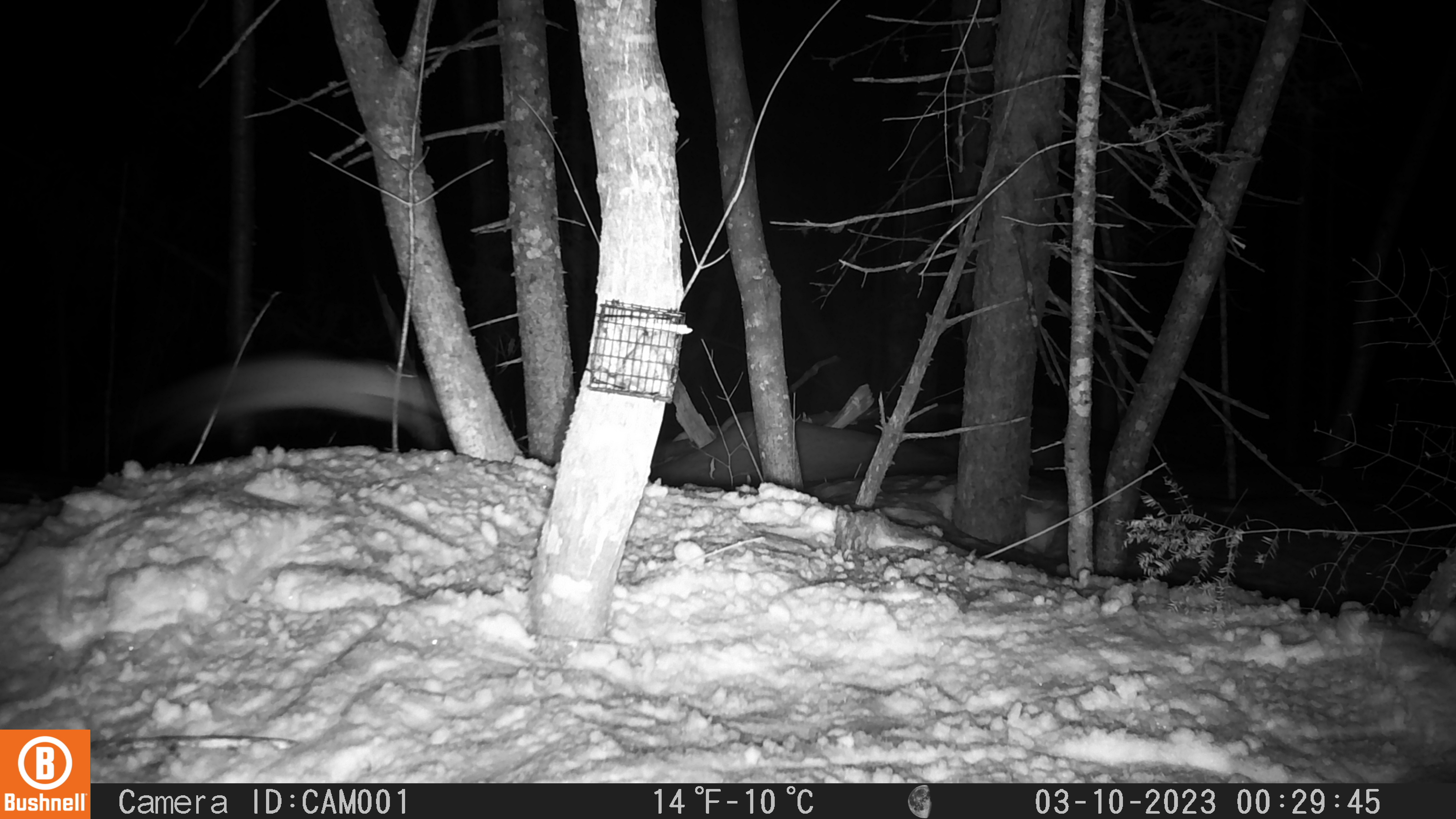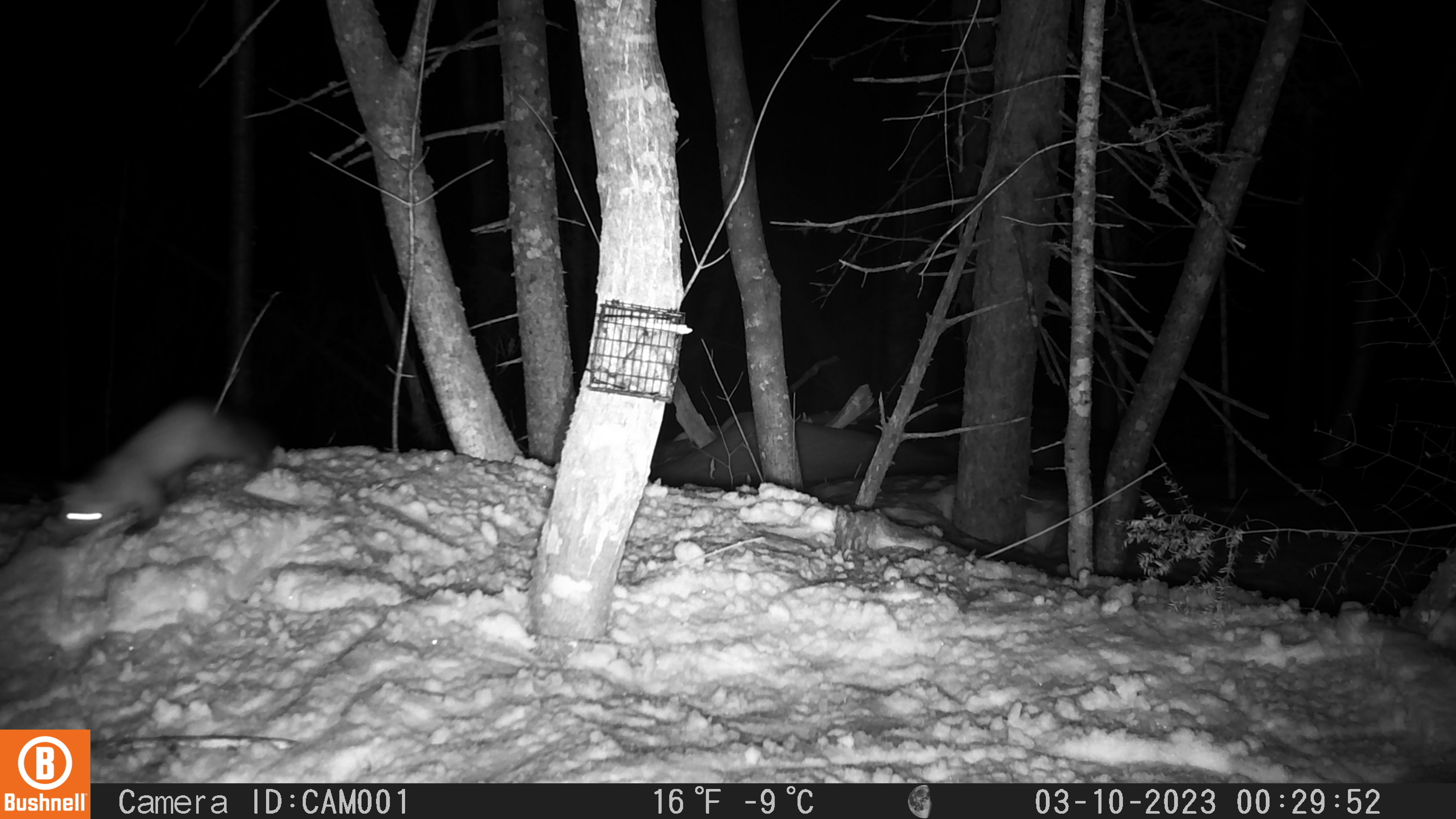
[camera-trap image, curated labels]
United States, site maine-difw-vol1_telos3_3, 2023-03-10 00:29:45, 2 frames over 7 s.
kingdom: Animalia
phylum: Chordata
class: Mammalia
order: Carnivora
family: Mustelidae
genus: Martes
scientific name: Martes americana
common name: american marten